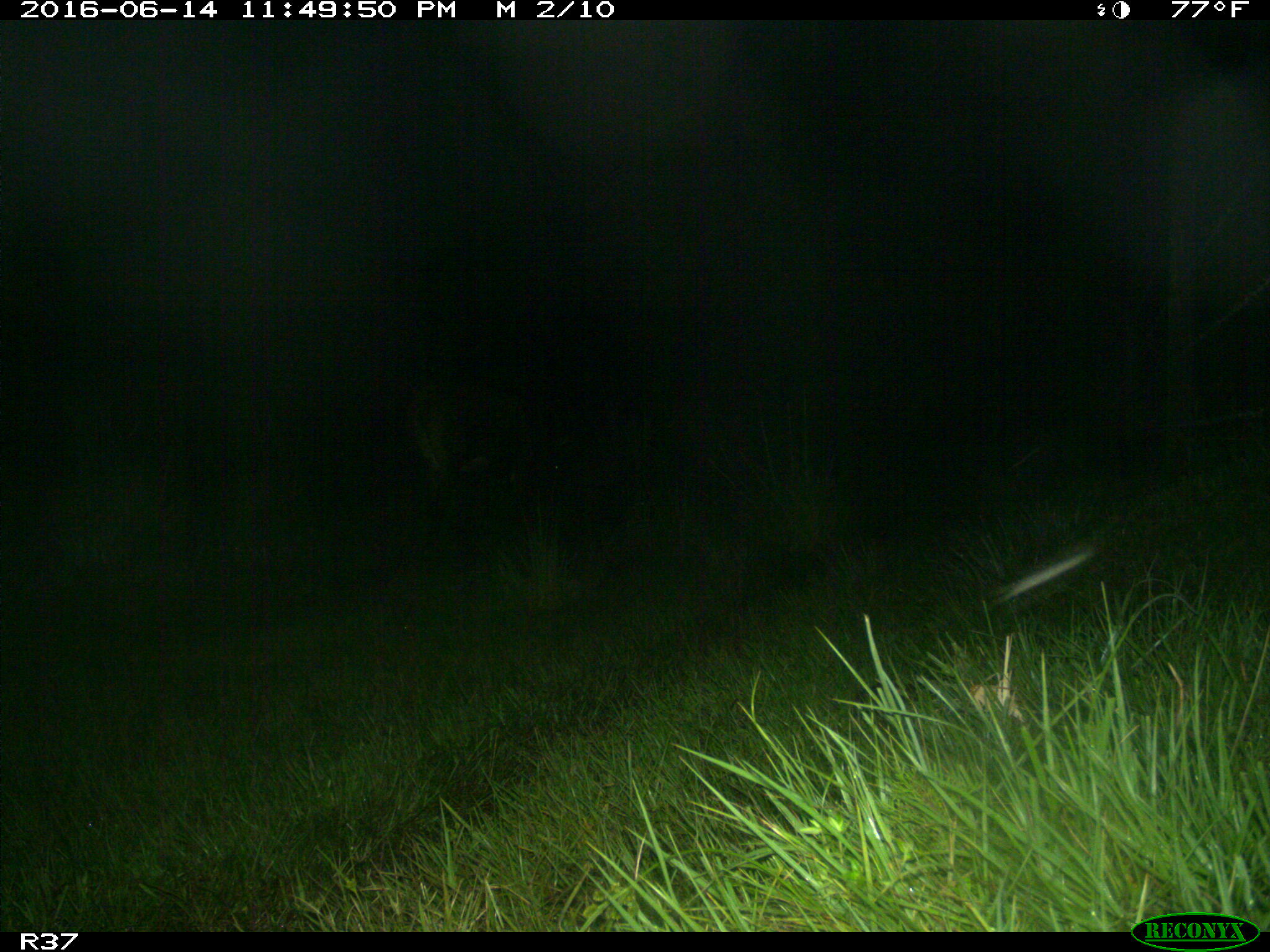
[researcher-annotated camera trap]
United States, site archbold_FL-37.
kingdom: Animalia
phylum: Chordata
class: Mammalia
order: Artiodactyla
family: Bovidae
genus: Bos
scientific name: Bos taurus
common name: domestic cow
Bos taurus (domestic cow).